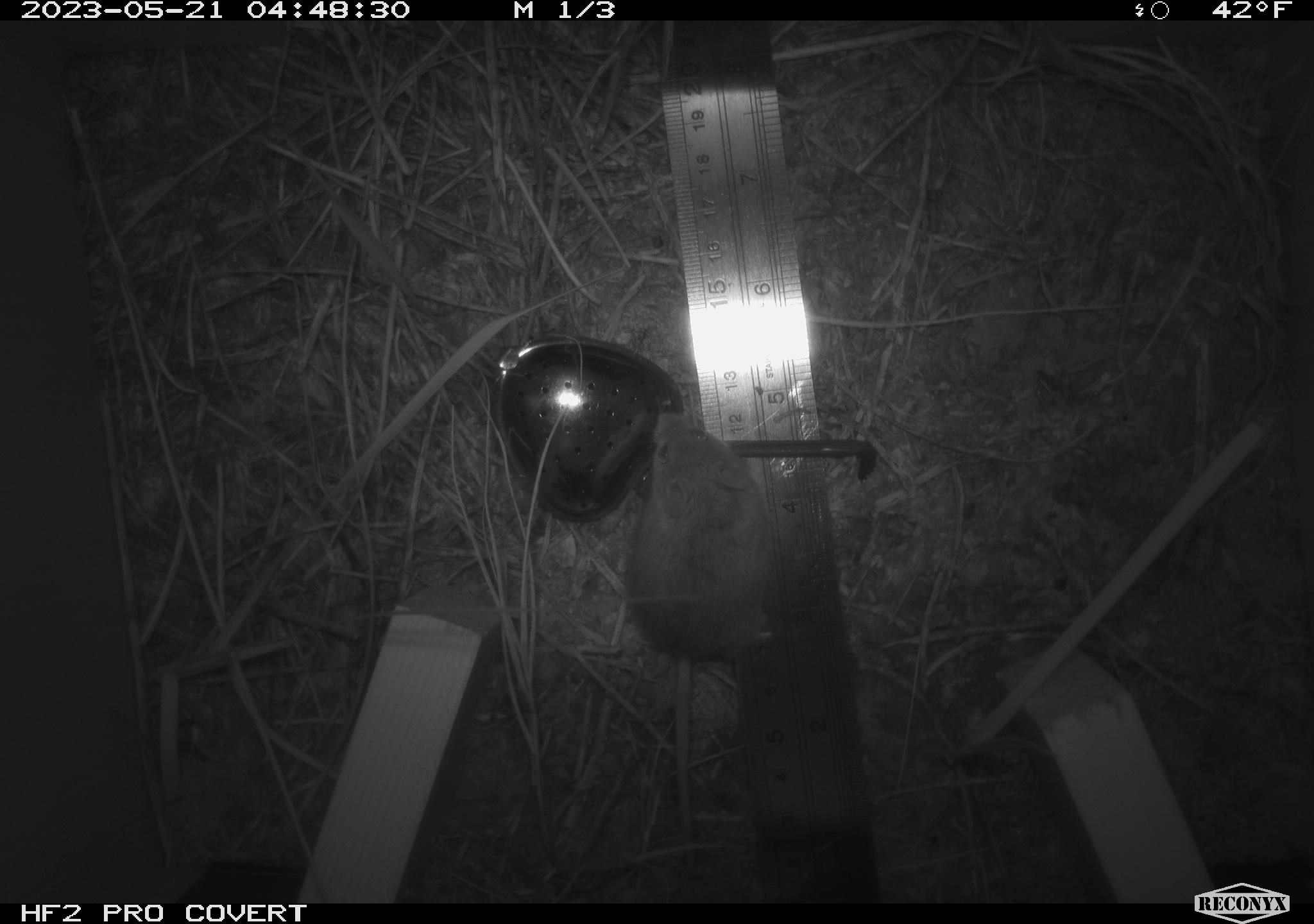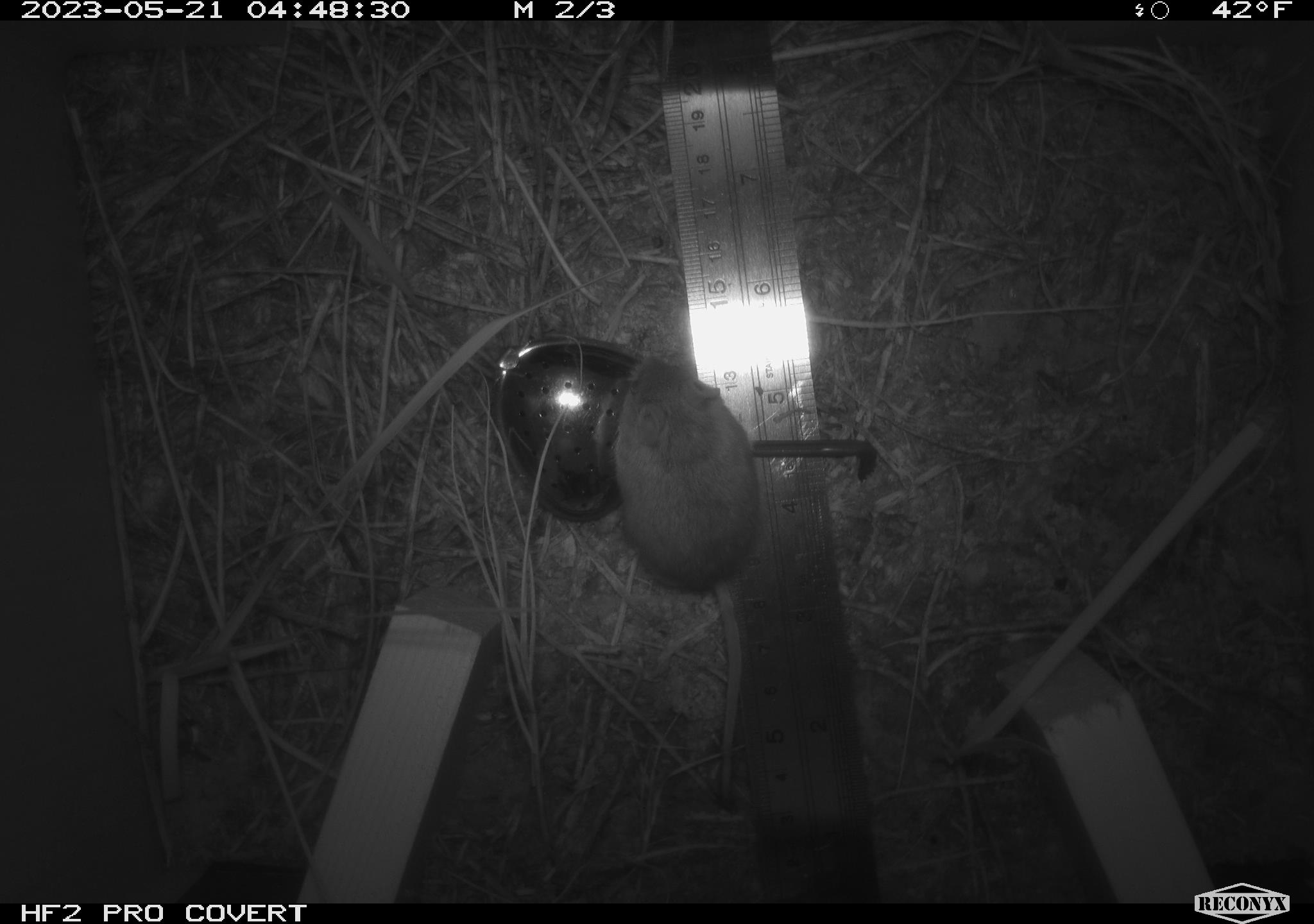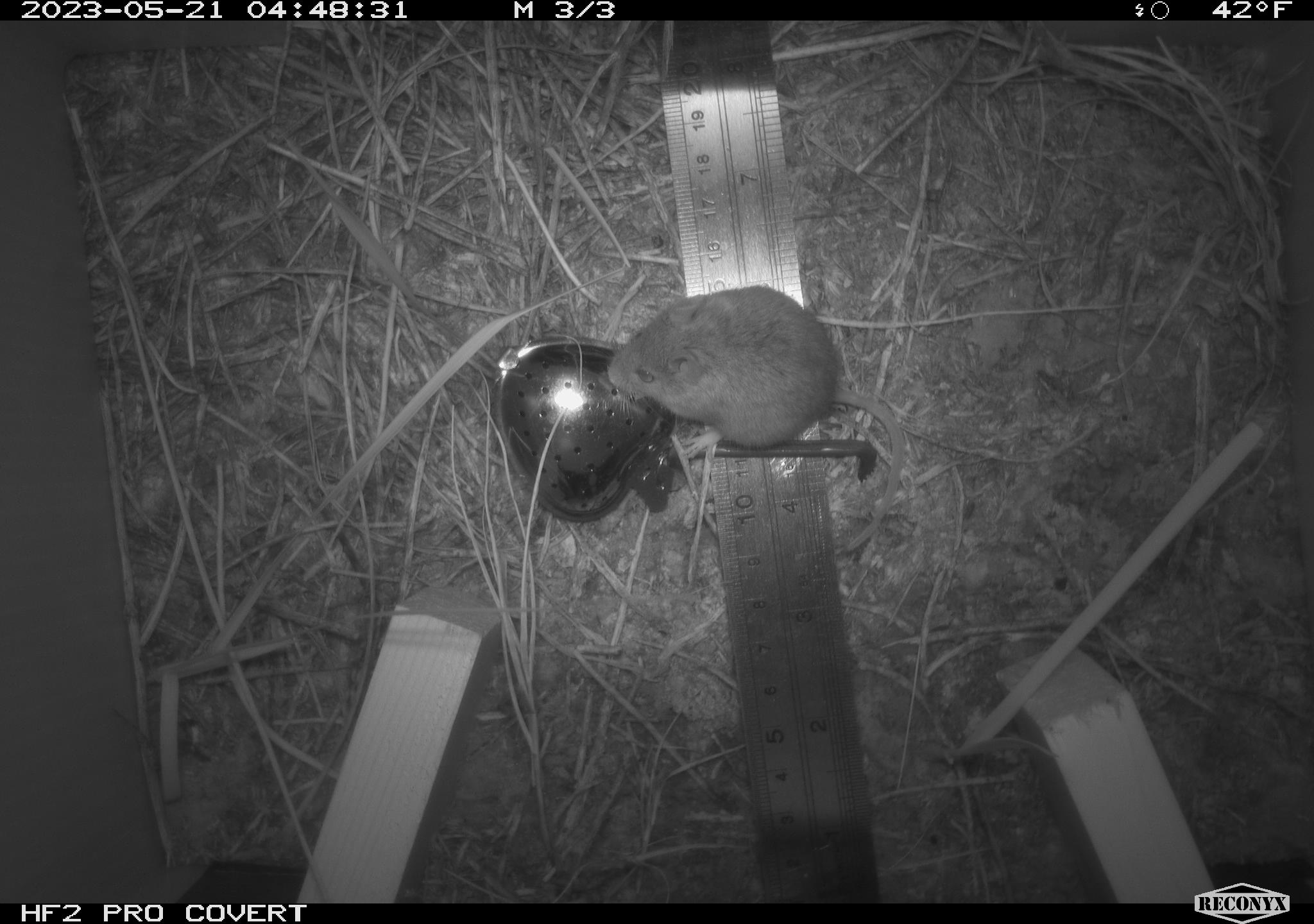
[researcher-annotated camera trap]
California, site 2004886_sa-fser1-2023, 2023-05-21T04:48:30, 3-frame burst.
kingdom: Animalia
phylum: Chordata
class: Mammalia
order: Rodentia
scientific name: Rodentia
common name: mouse species